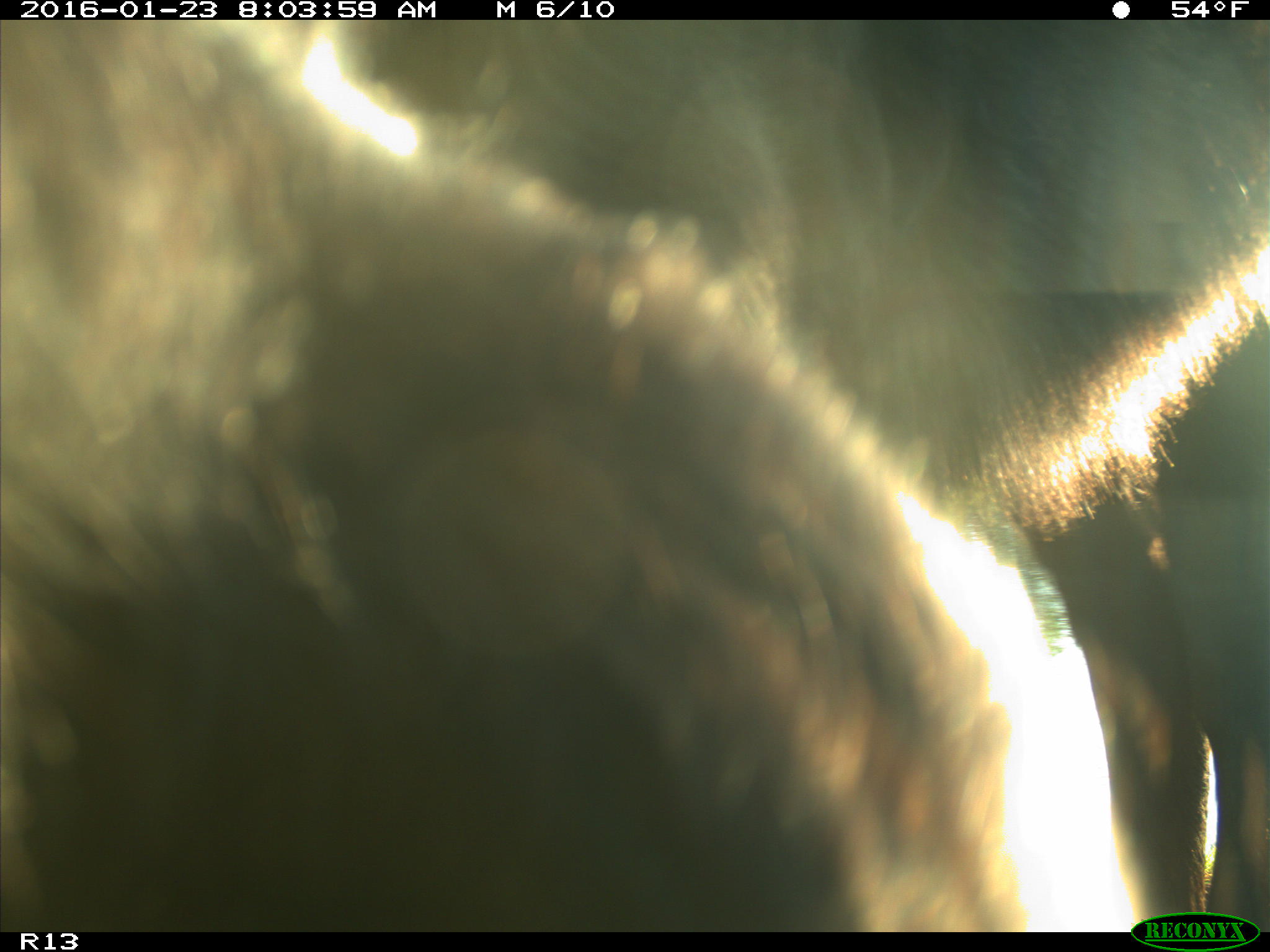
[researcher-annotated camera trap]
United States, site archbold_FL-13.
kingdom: Animalia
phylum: Chordata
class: Mammalia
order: Artiodactyla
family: Bovidae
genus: Bos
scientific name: Bos taurus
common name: domestic cow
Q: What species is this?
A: Bos taurus (domestic cow).